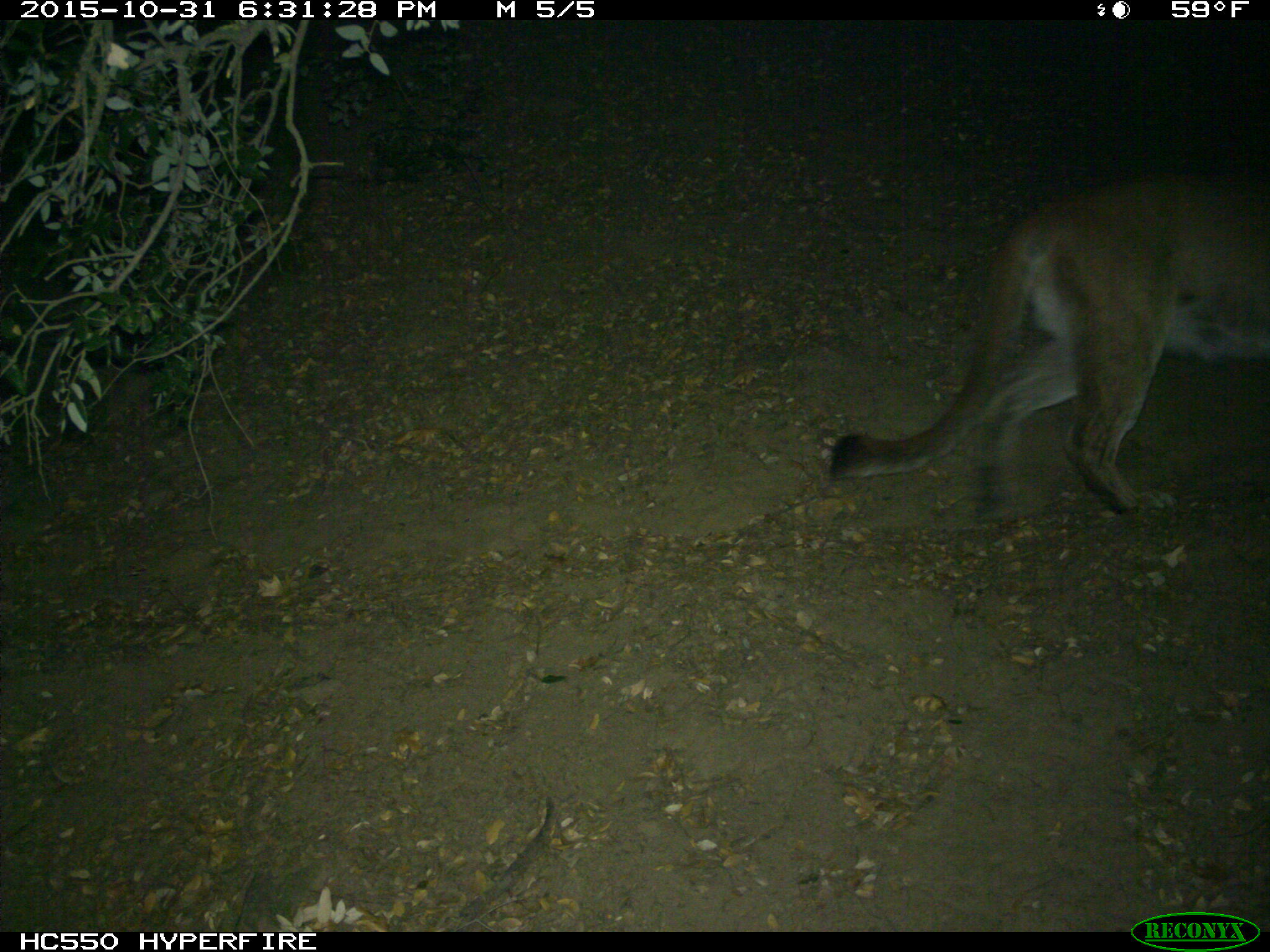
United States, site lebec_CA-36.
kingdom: Animalia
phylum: Chordata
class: Mammalia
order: Carnivora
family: Felidae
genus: Puma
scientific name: Puma concolor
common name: mountain lion